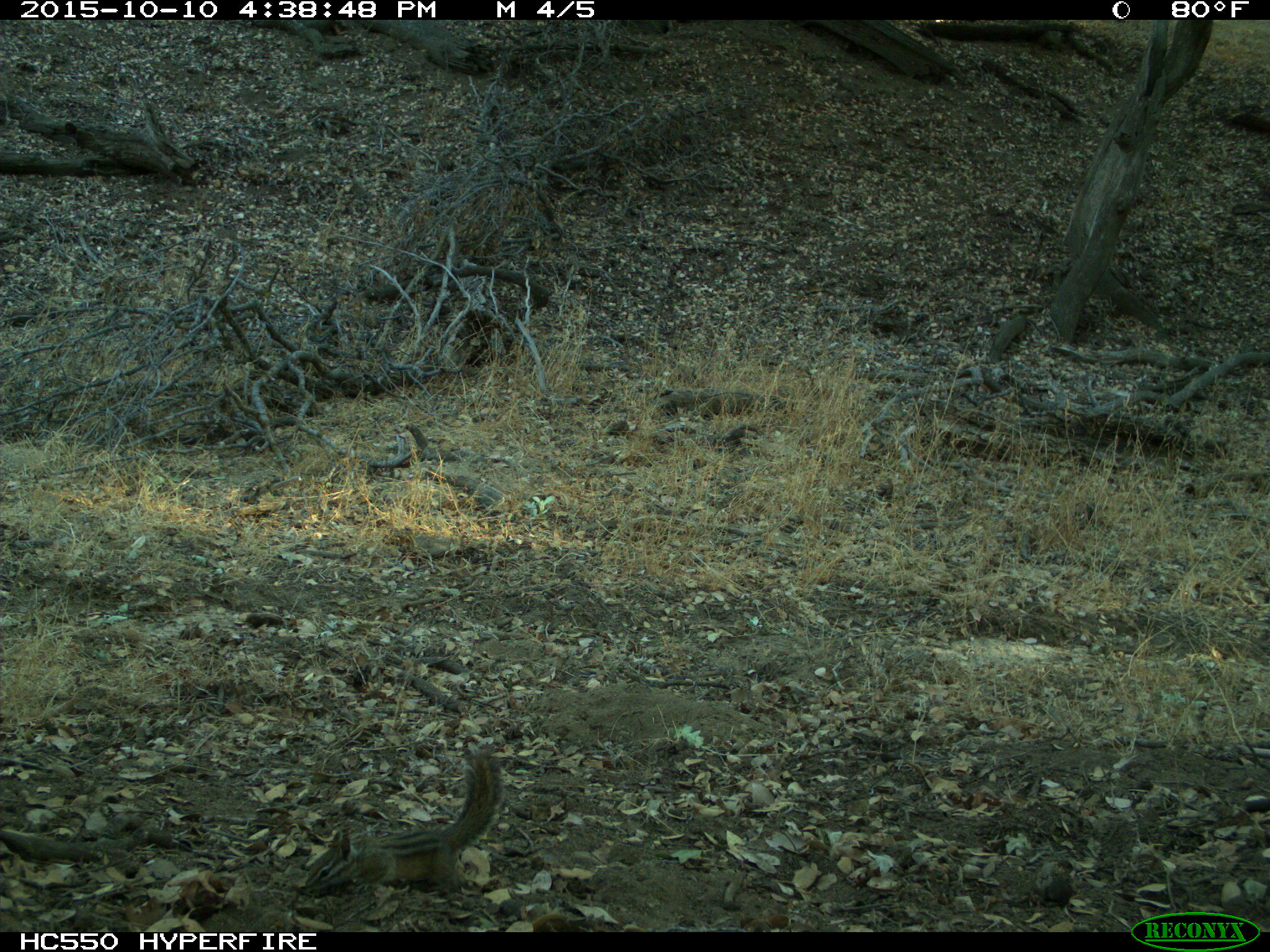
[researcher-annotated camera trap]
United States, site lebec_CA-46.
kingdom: Animalia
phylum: Chordata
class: Mammalia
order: Rodentia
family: Sciuridae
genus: Tamias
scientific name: Tamias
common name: chipmunk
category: unidentified chipmunk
Unidentified chipmunk (chipmunk) (Tamias).